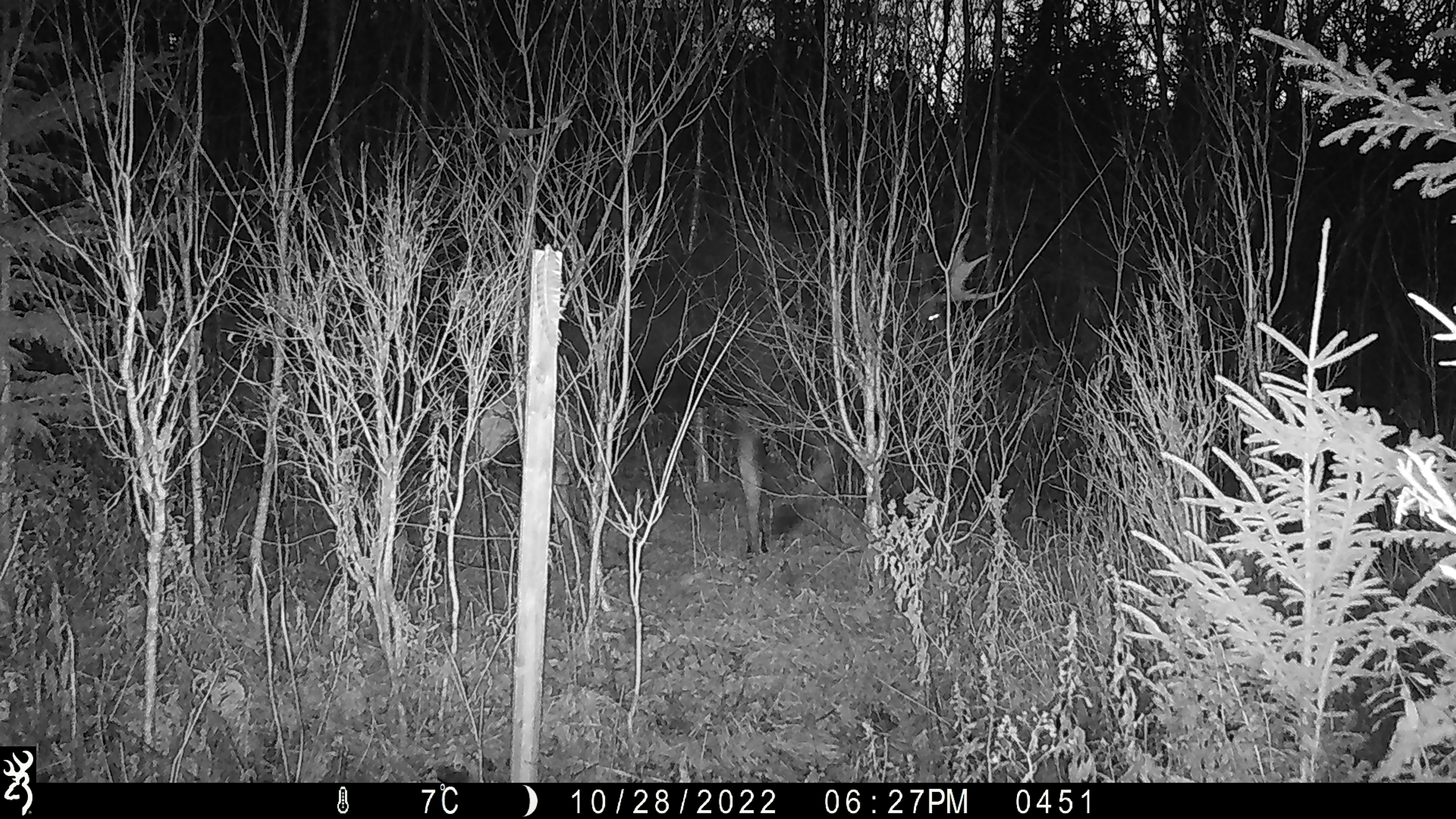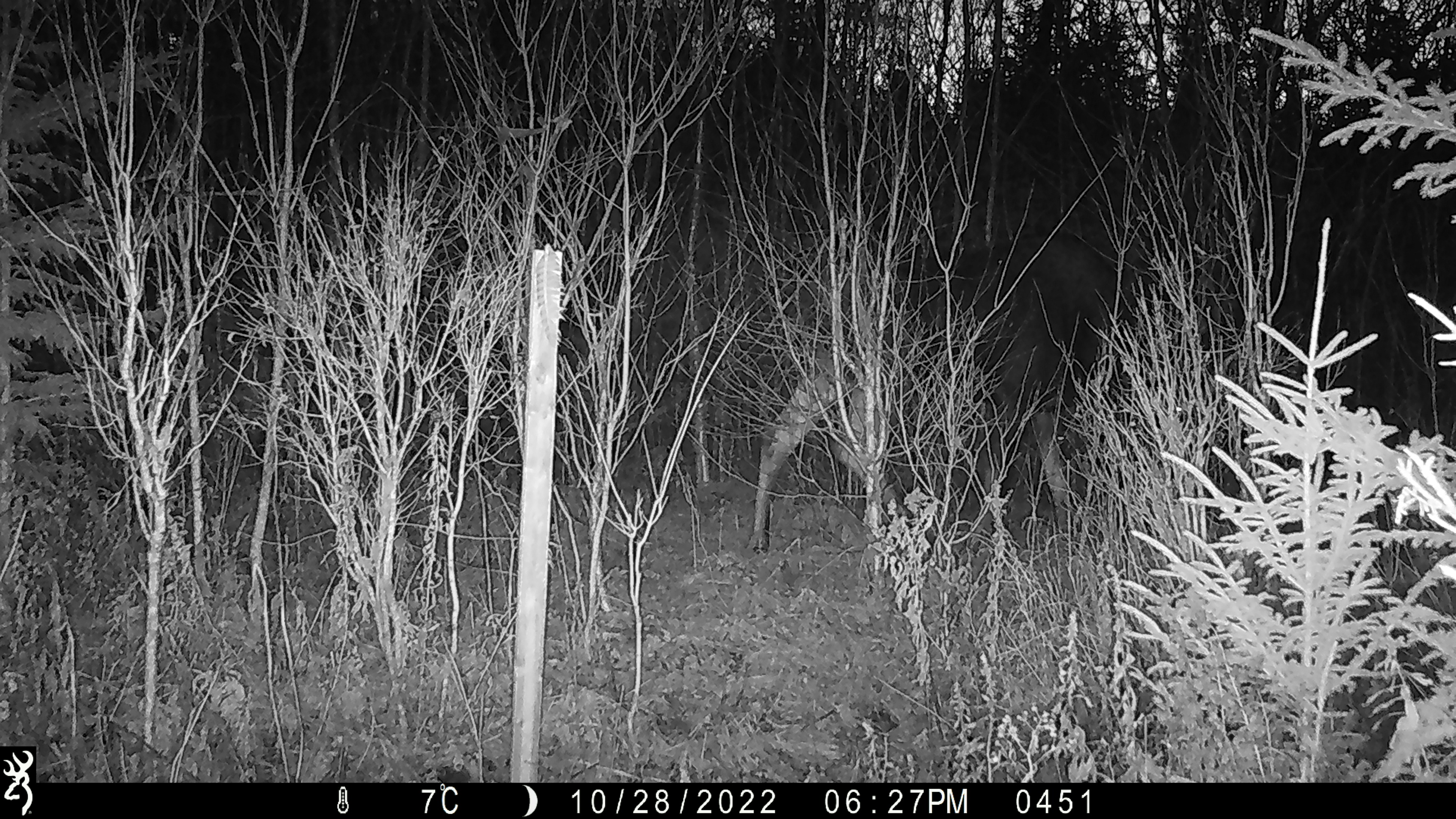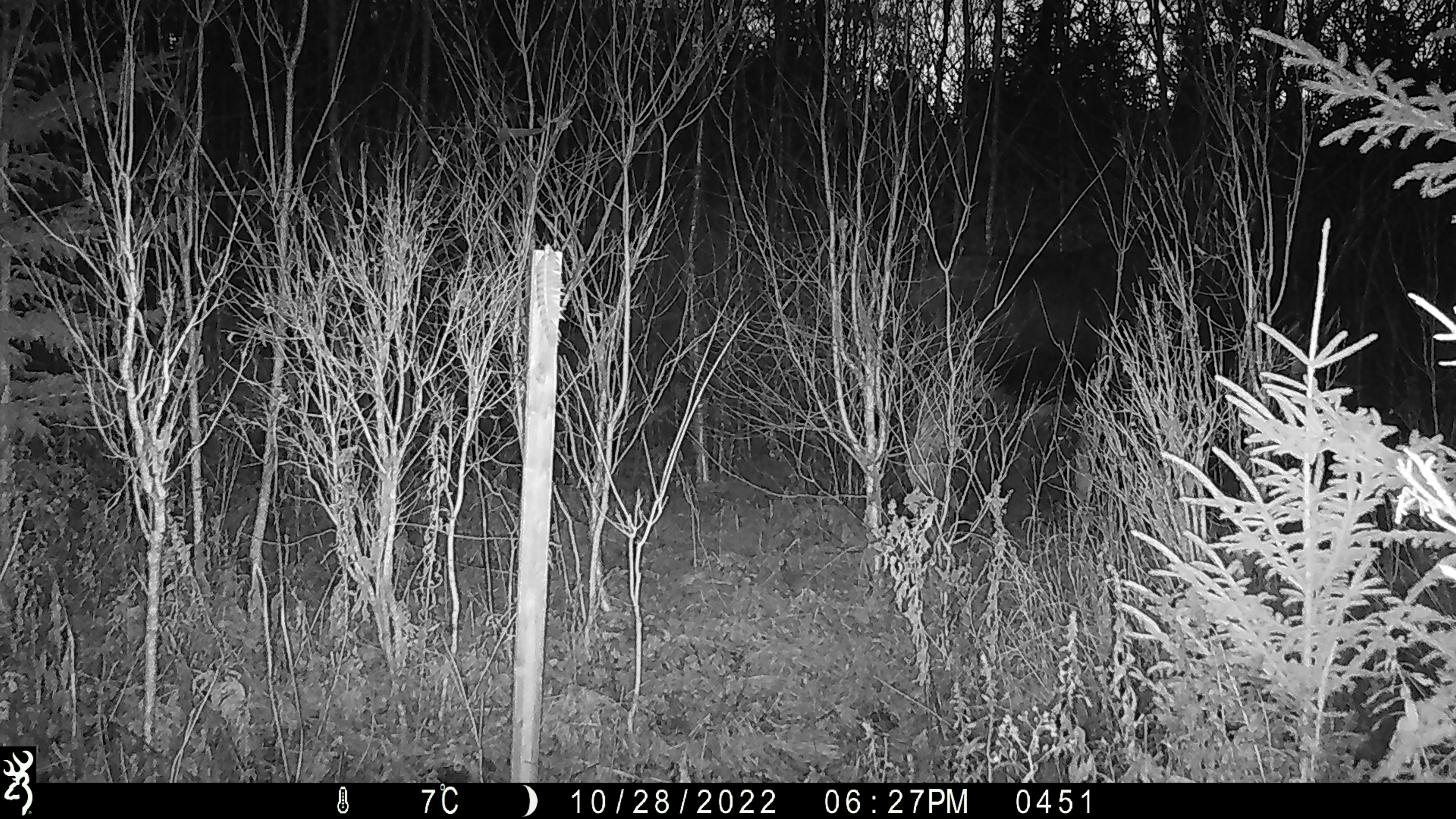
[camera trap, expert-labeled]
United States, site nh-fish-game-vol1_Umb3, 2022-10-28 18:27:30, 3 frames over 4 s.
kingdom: Animalia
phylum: Chordata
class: Mammalia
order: Artiodactyla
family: Cervidae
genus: Alces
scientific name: Alces alces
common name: moose